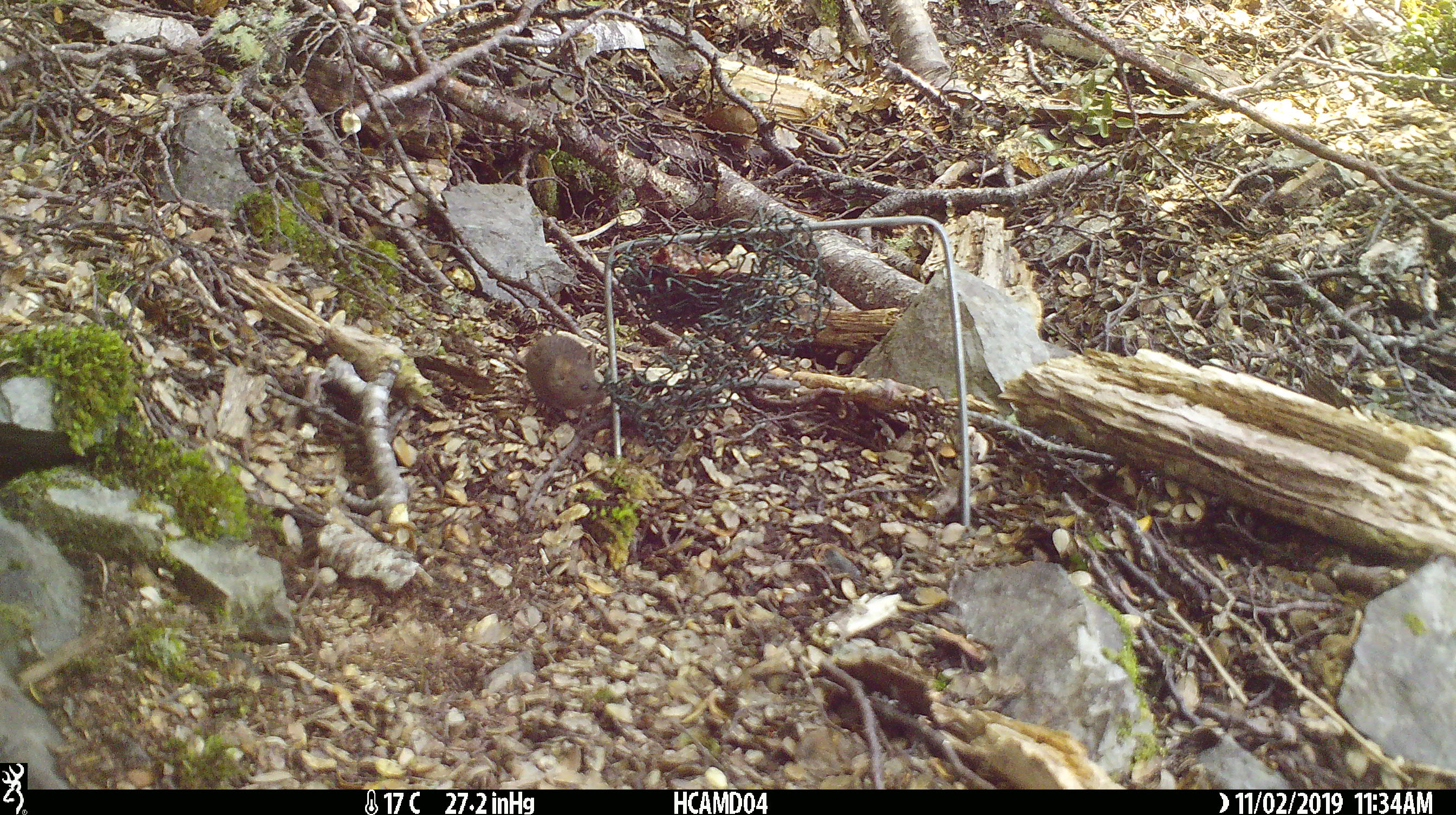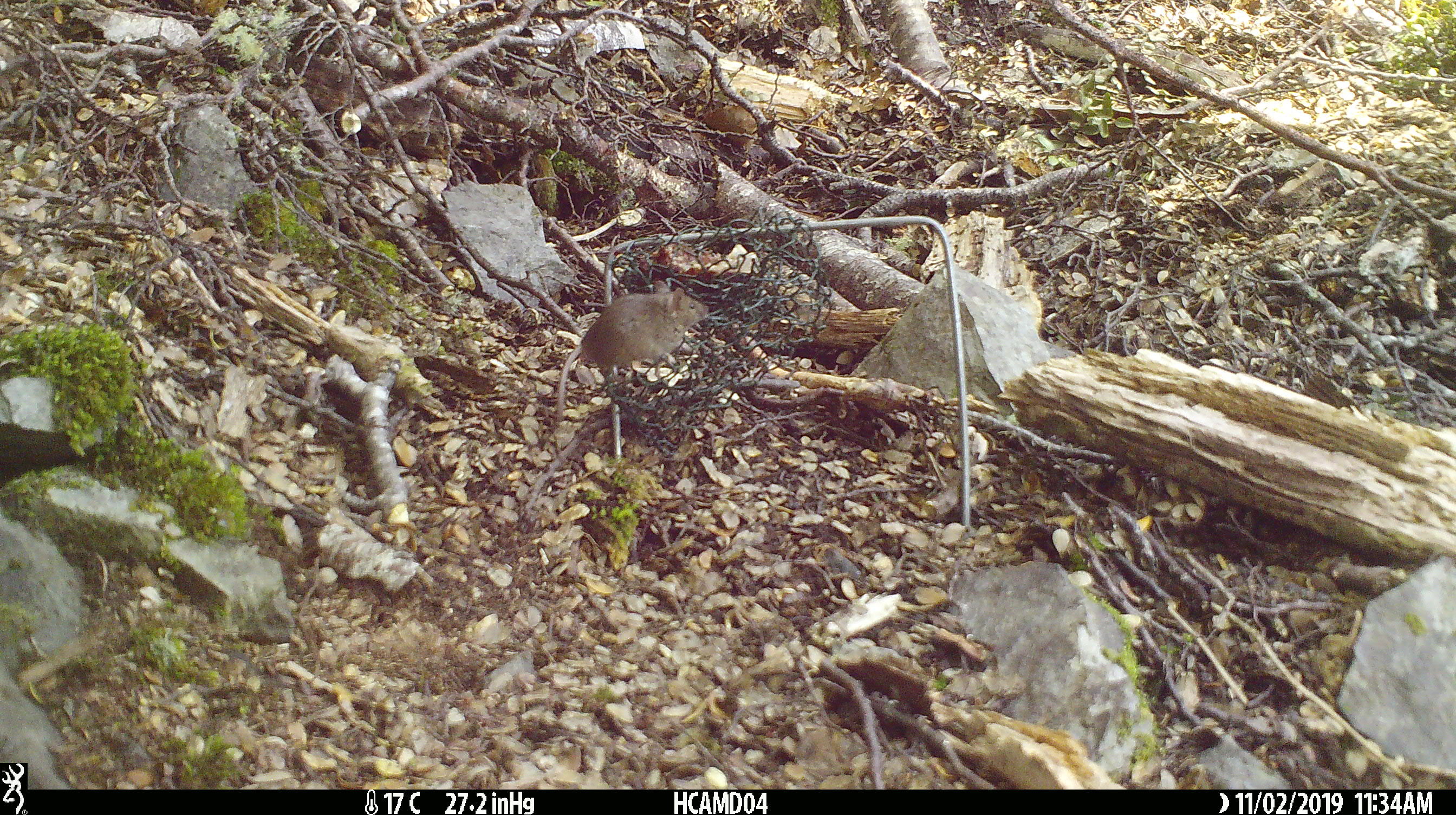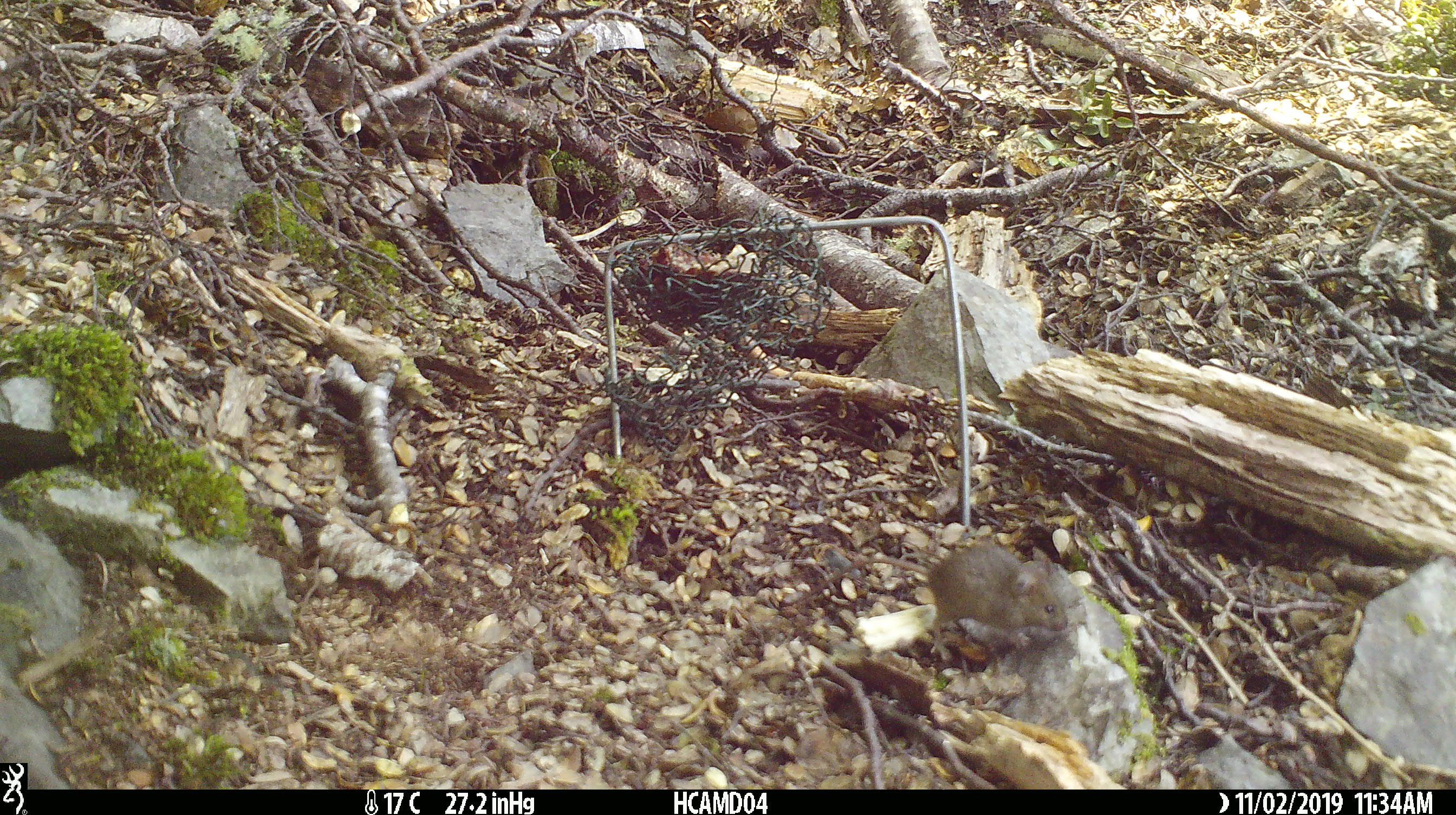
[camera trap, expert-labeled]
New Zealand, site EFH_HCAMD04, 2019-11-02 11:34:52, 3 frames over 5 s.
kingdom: Animalia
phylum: Chordata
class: Mammalia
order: Rodentia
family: Muridae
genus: Mus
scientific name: Mus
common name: mouse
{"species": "mouse (Mus)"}